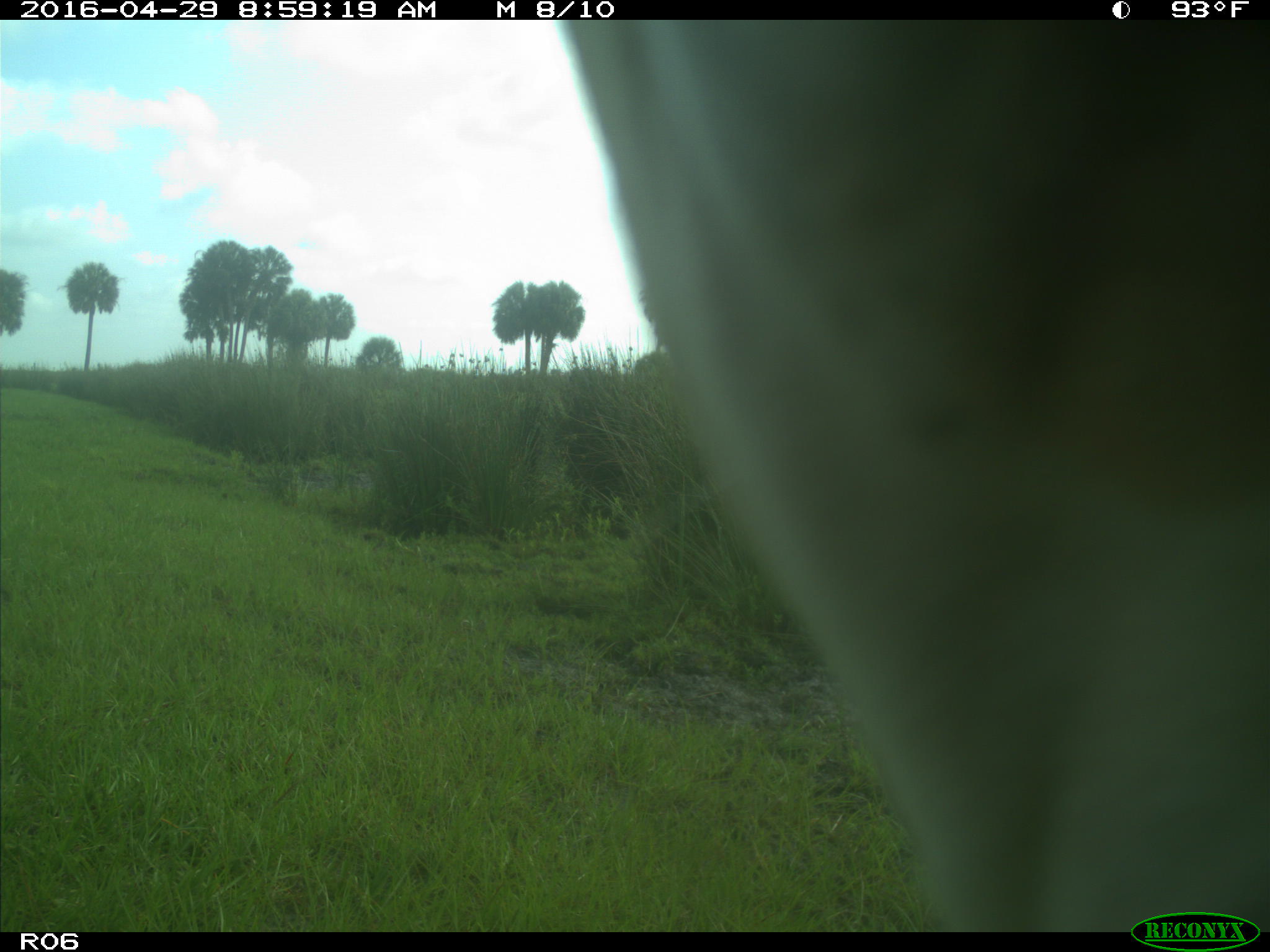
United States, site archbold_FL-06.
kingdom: Animalia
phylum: Chordata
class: Mammalia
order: Artiodactyla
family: Bovidae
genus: Bos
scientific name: Bos taurus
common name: domestic cow